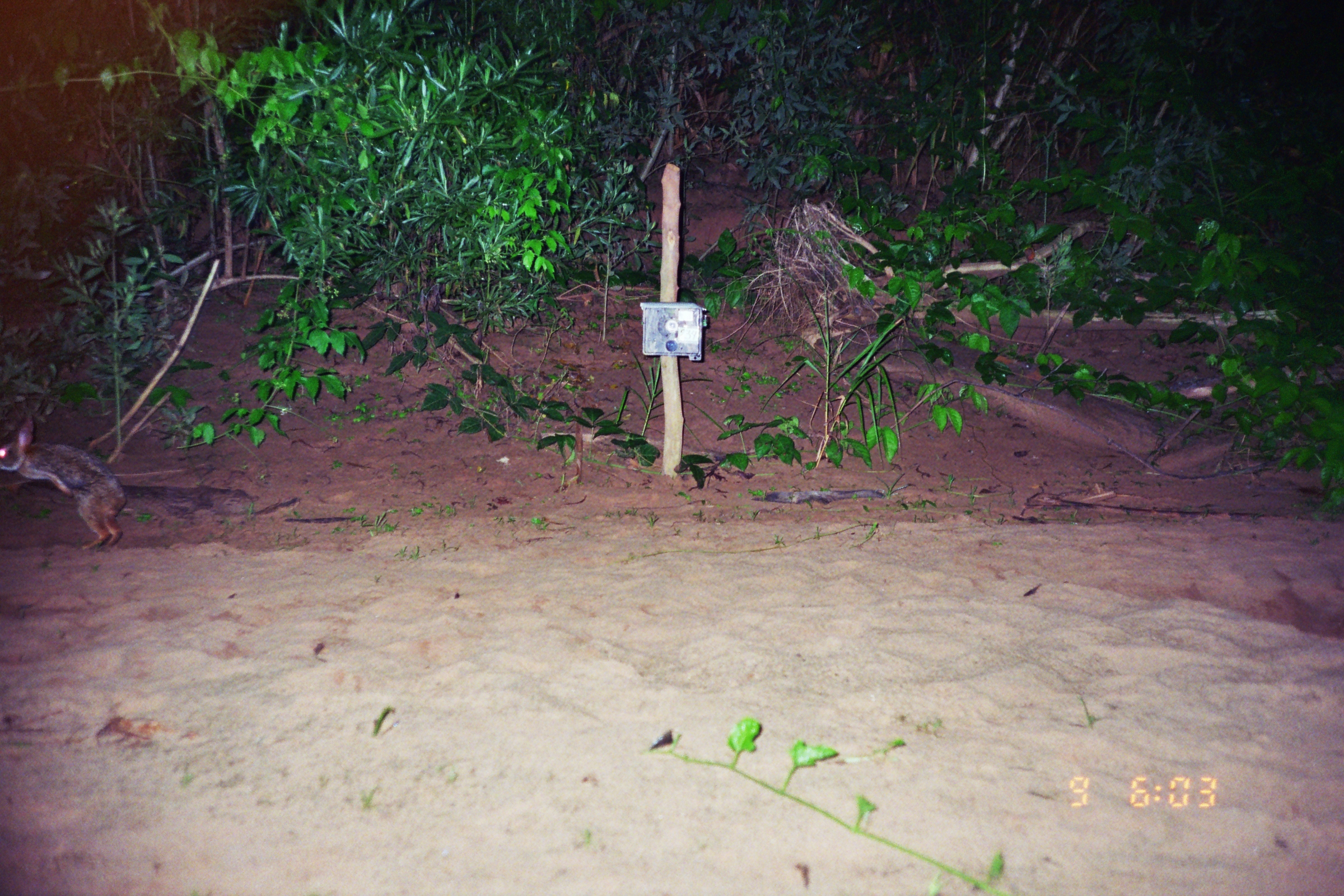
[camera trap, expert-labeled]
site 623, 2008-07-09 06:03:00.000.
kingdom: Animalia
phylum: Chordata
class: Mammalia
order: Lagomorpha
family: Leporidae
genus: Sylvilagus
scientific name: Sylvilagus brasiliensis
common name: tapeti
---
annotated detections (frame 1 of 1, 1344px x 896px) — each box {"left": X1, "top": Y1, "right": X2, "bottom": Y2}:
sylvilagus brasiliensis: {"left": 0, "top": 415, "right": 127, "bottom": 553}